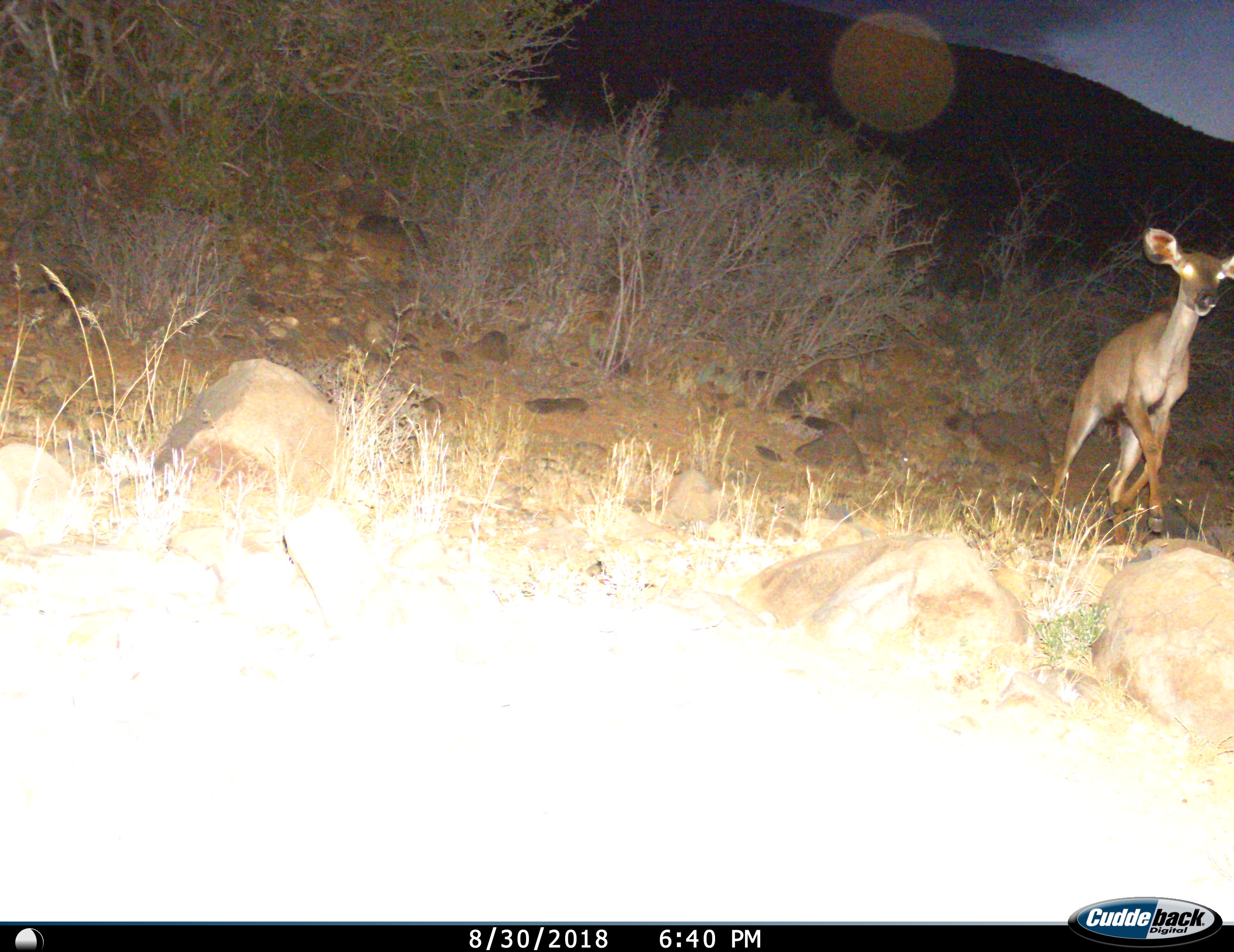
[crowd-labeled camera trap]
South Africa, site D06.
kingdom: Animalia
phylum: Chordata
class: Mammalia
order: Artiodactyla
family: Bovidae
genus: Raphicerus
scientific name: Raphicerus campestris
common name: steenbok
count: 1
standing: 0%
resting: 0%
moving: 100%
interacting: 0%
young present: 17%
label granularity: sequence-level